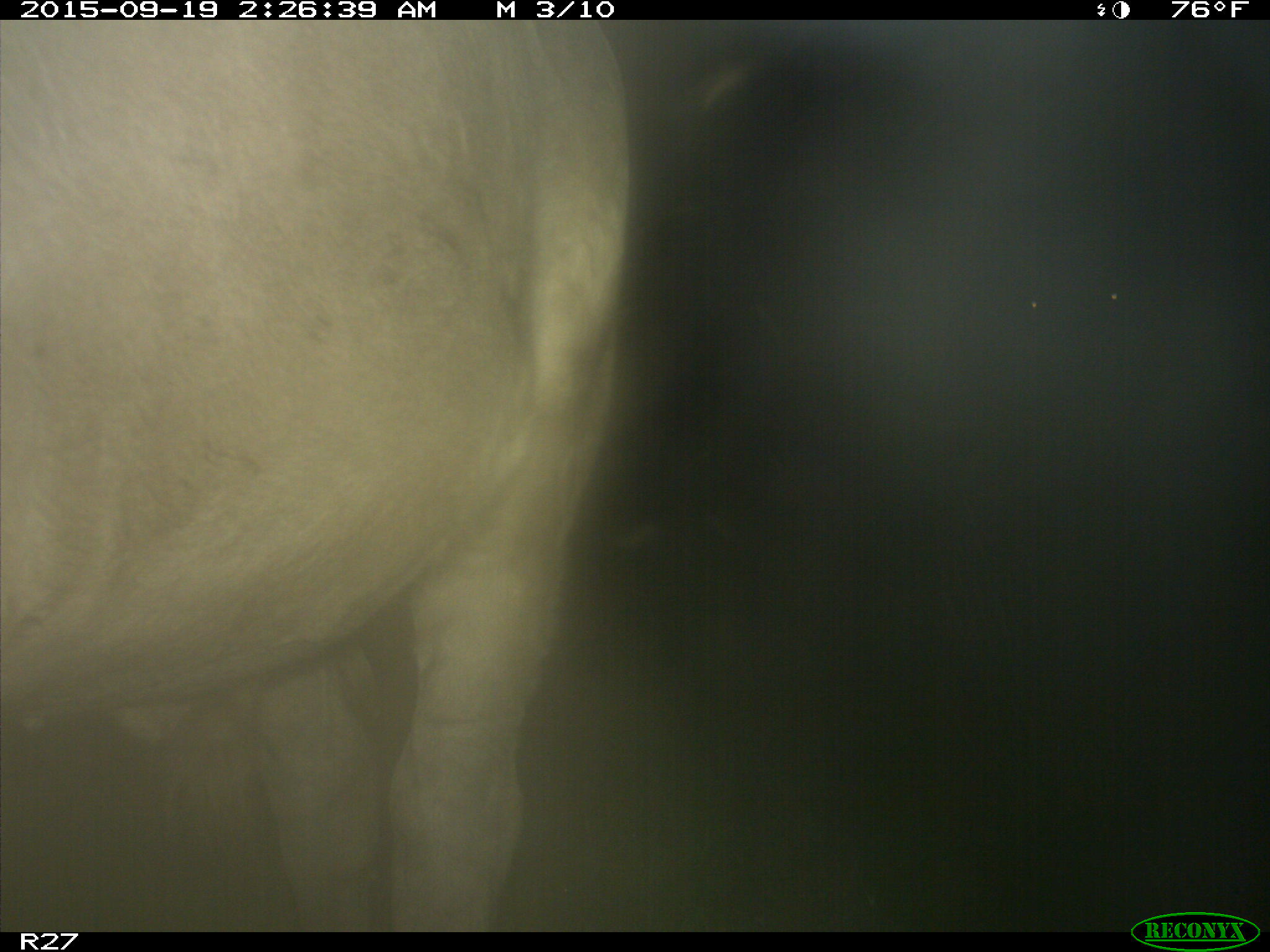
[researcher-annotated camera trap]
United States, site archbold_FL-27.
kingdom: Animalia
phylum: Chordata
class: Mammalia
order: Artiodactyla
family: Bovidae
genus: Bos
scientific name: Bos taurus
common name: domestic cow